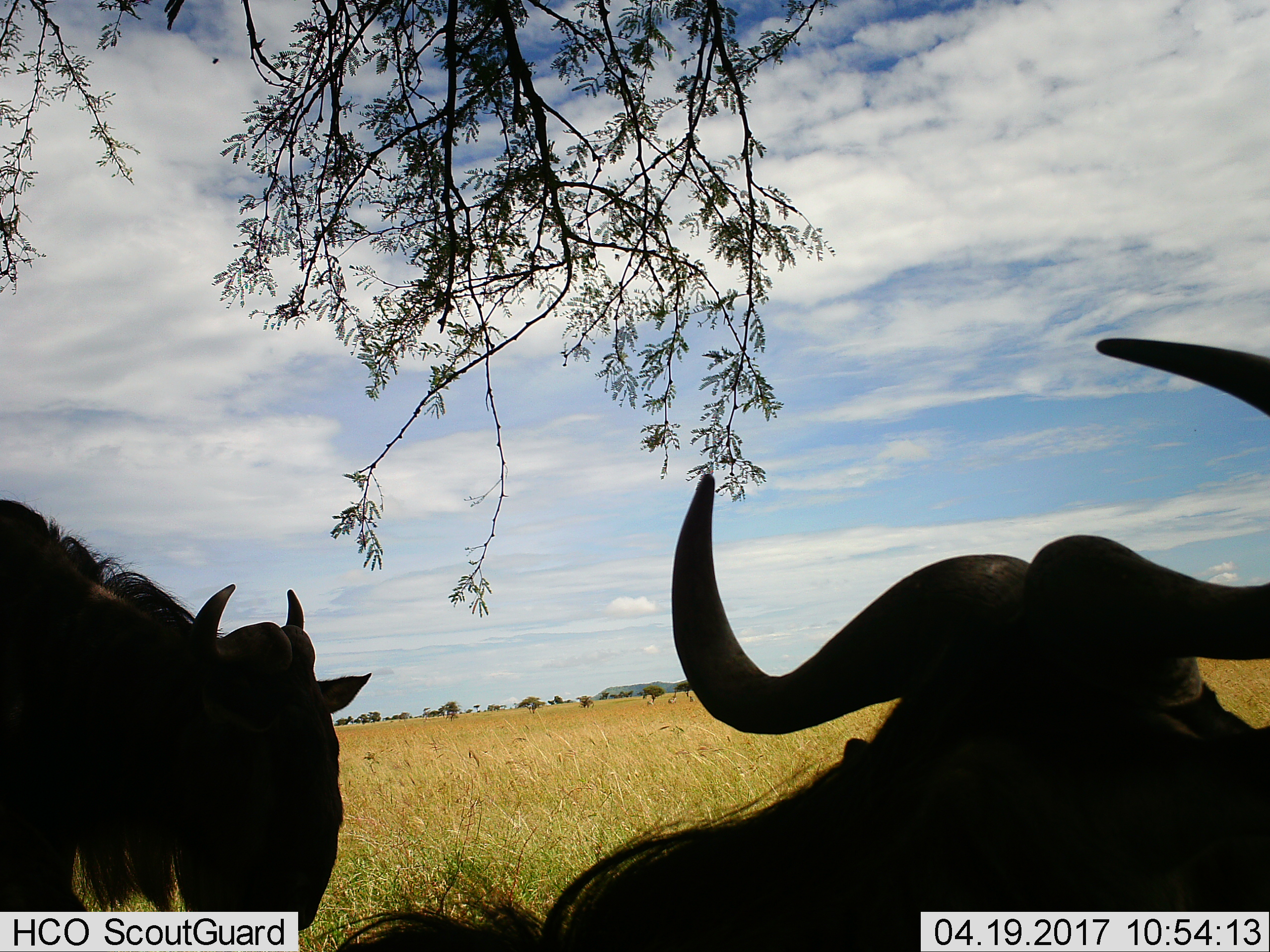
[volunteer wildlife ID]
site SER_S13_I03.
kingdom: Animalia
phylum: Chordata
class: Mammalia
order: Artiodactyla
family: Bovidae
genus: Connochaetes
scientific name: Connochaetes taurinus taurinus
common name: blue wildebeest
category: wildebeestblue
Wildebeestblue (blue wildebeest) (Connochaetes taurinus taurinus), count 2. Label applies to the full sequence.